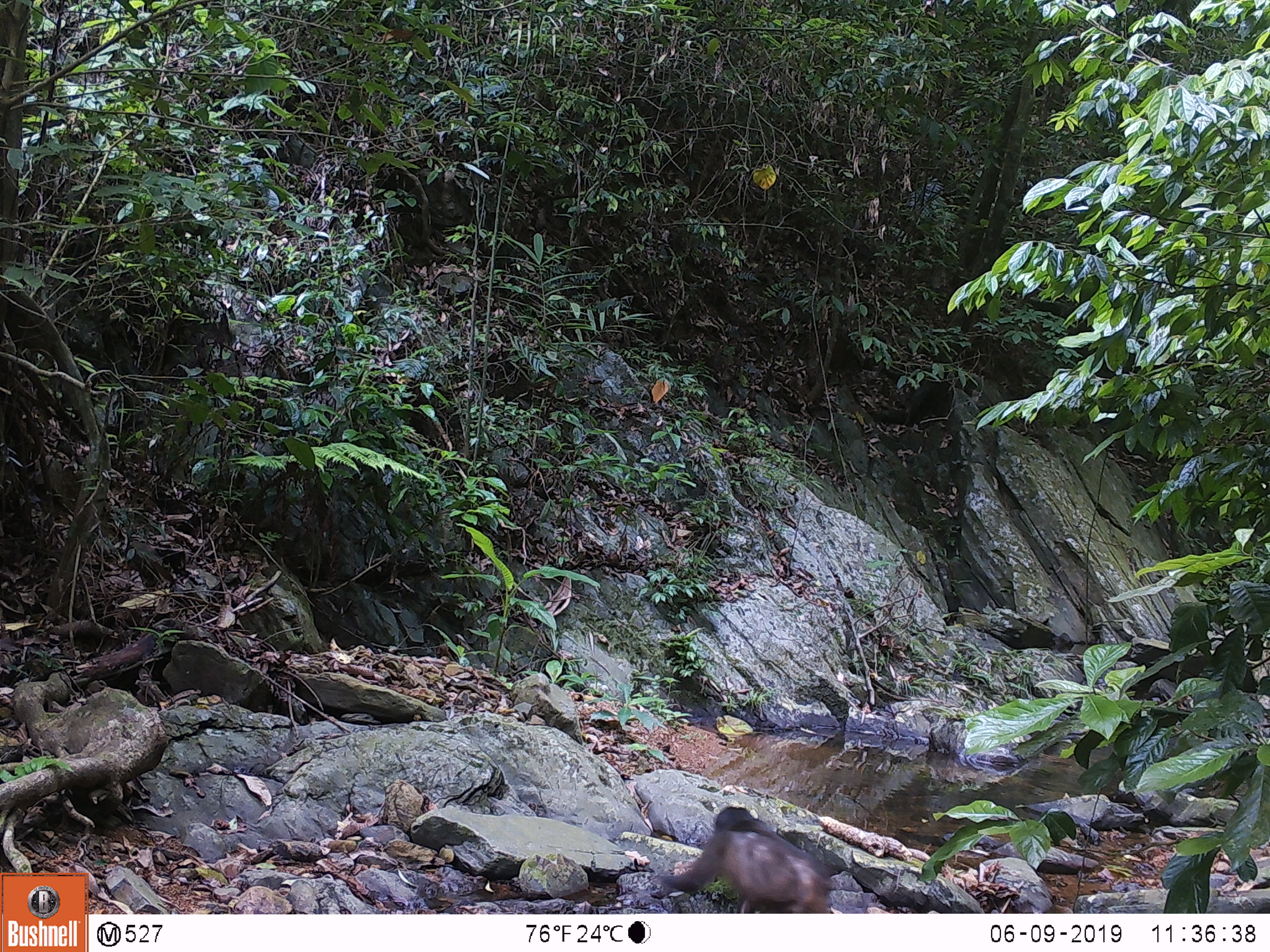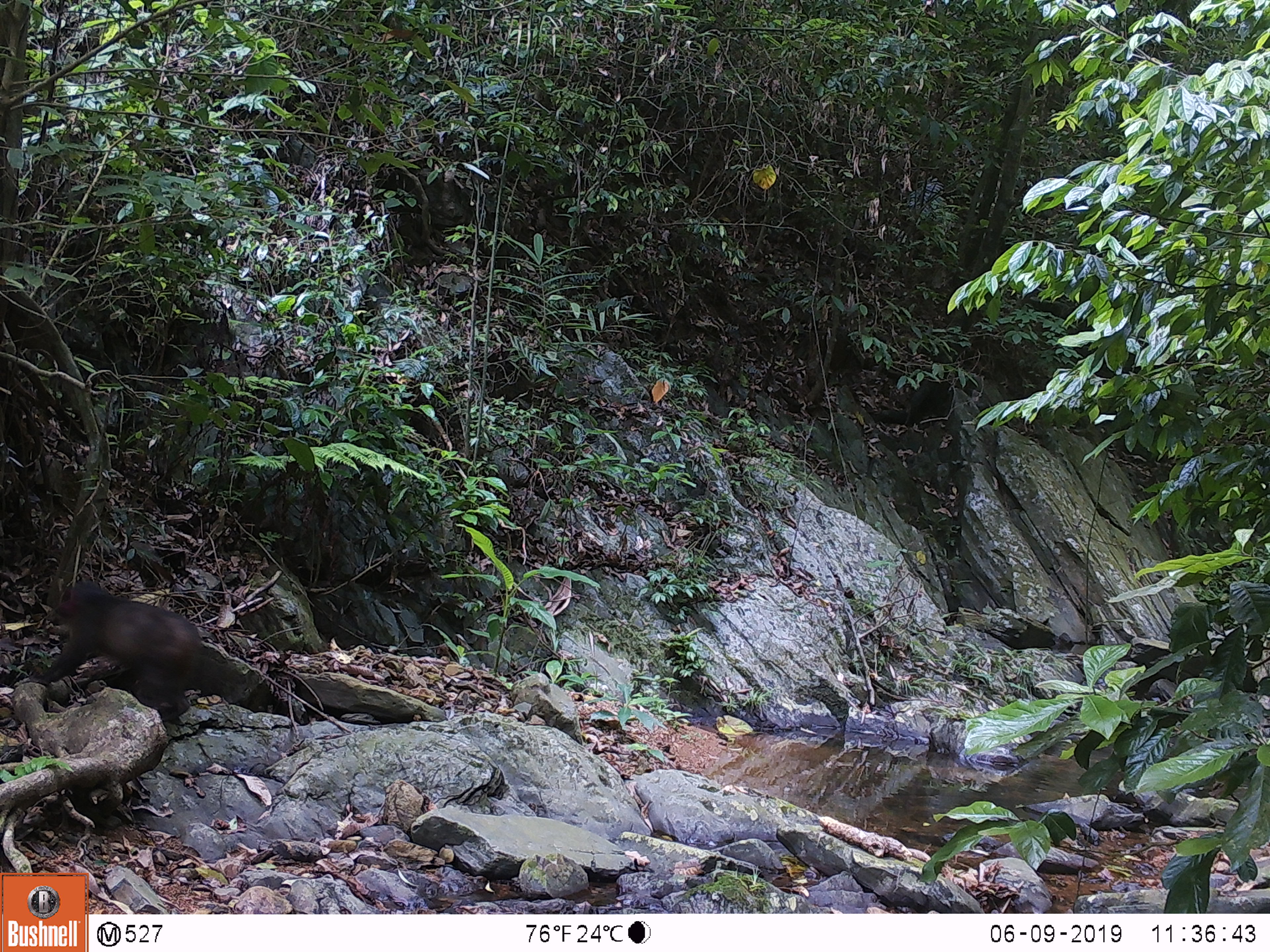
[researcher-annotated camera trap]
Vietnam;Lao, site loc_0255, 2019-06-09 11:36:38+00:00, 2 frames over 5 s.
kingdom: Animalia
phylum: Chordata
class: Mammalia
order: Primates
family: Cercopithecidae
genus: Macaca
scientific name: Macaca arctoides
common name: stump-tailed macaque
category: stump tailed macaque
Stump tailed macaque (stump-tailed macaque) (Macaca arctoides). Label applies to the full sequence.